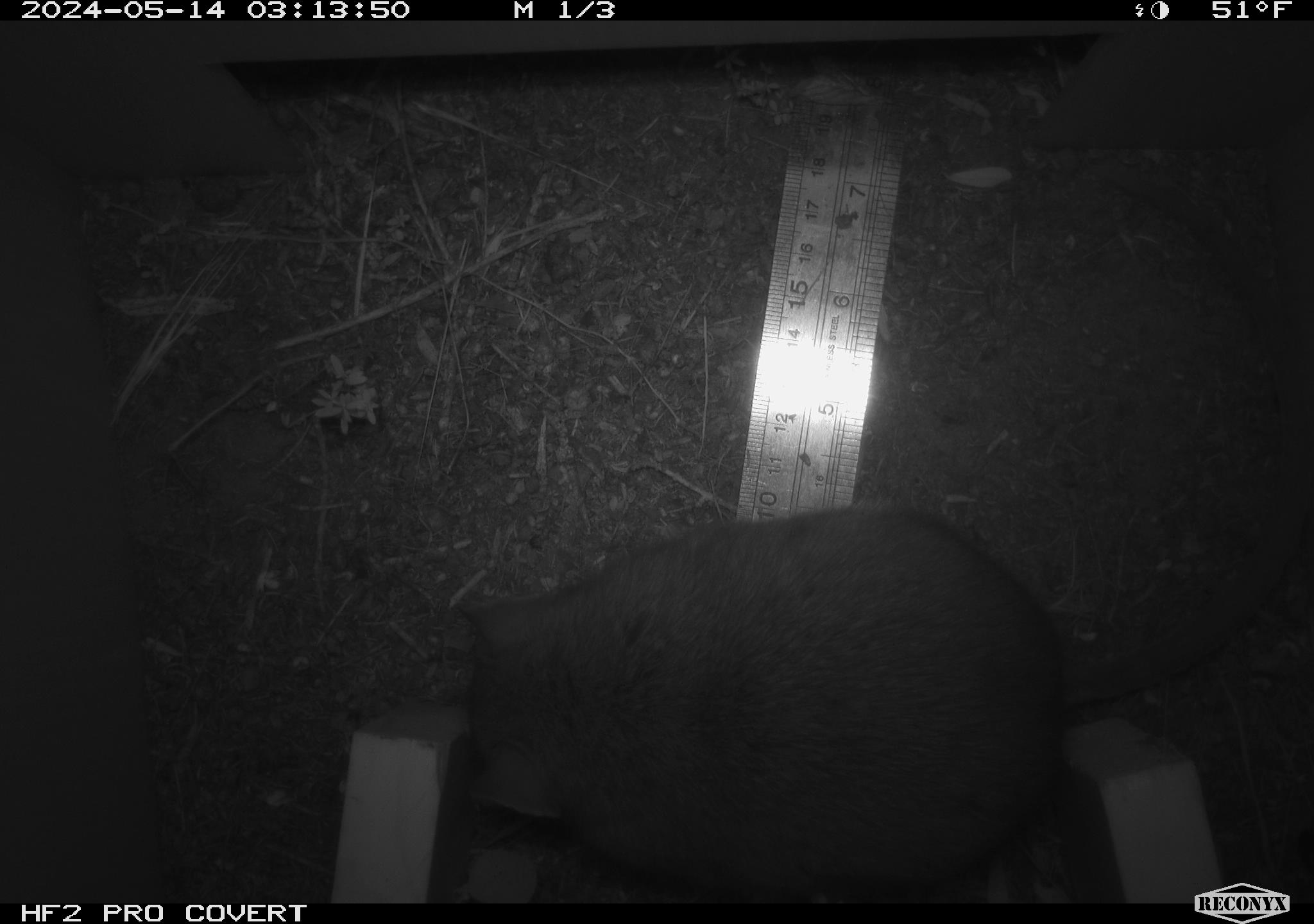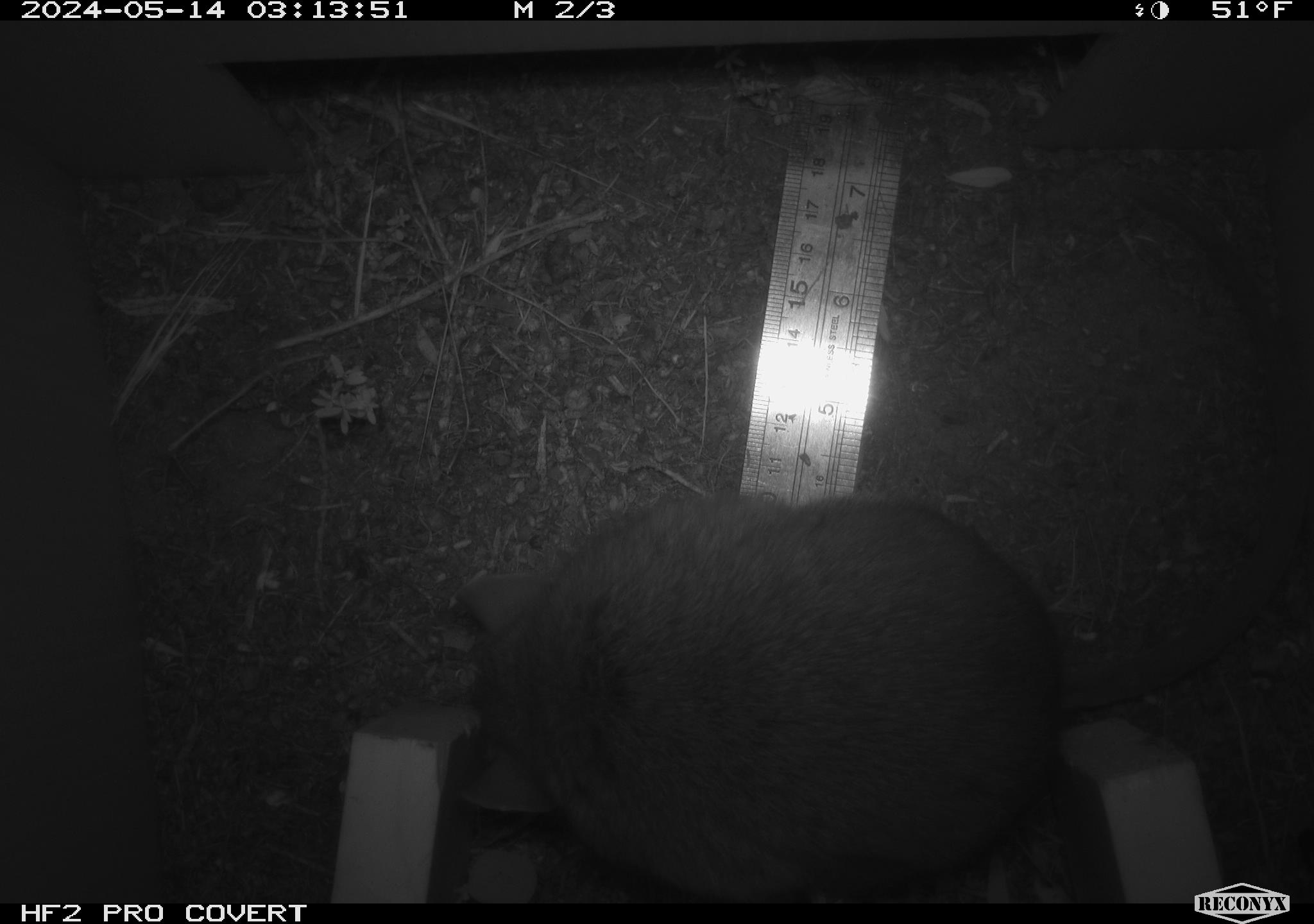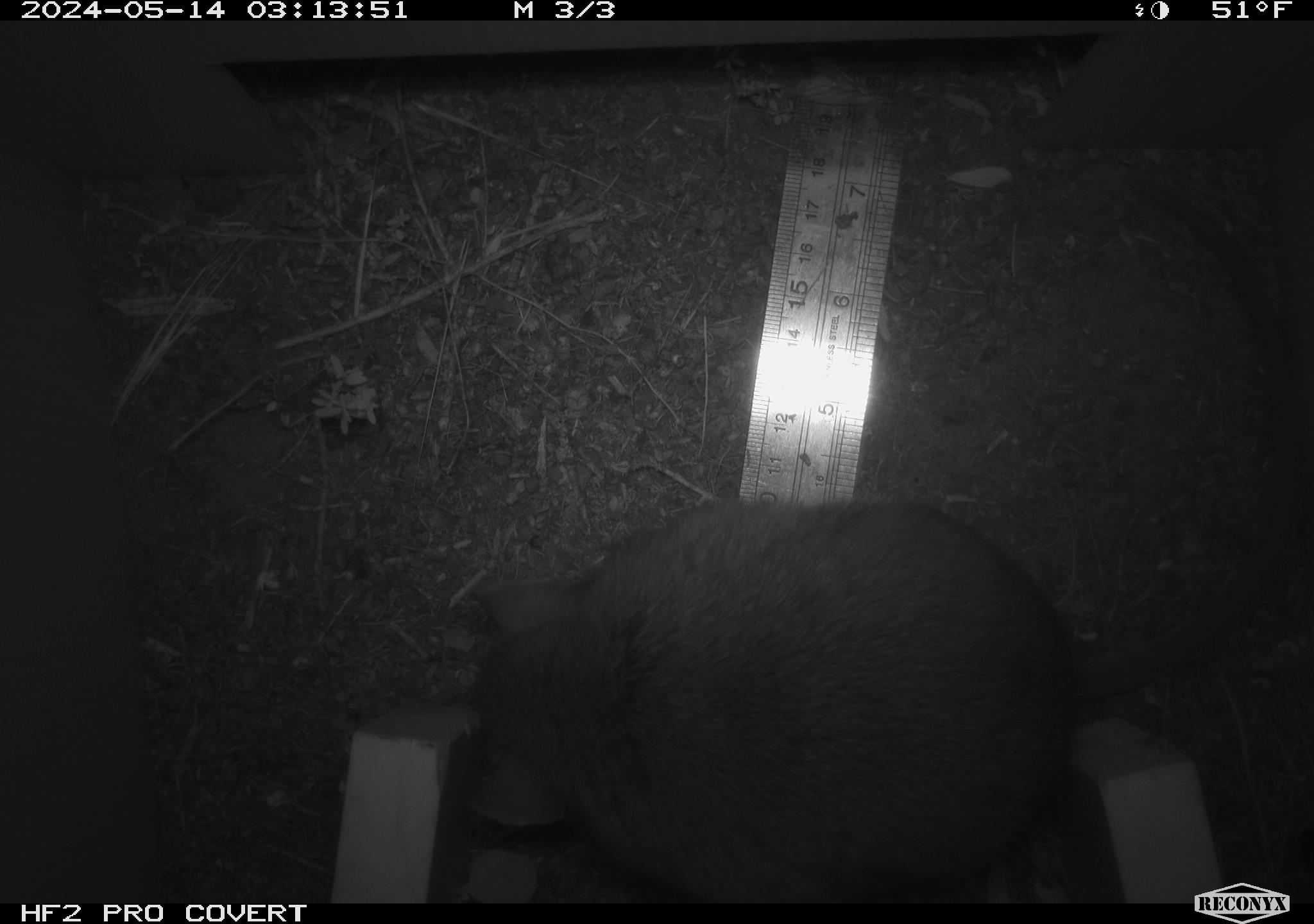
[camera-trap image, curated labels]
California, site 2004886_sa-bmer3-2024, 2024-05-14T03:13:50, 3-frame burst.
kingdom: Animalia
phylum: Chordata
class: Mammalia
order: Rodentia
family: Muridae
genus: Rattus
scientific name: Rattus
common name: rat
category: rattus species